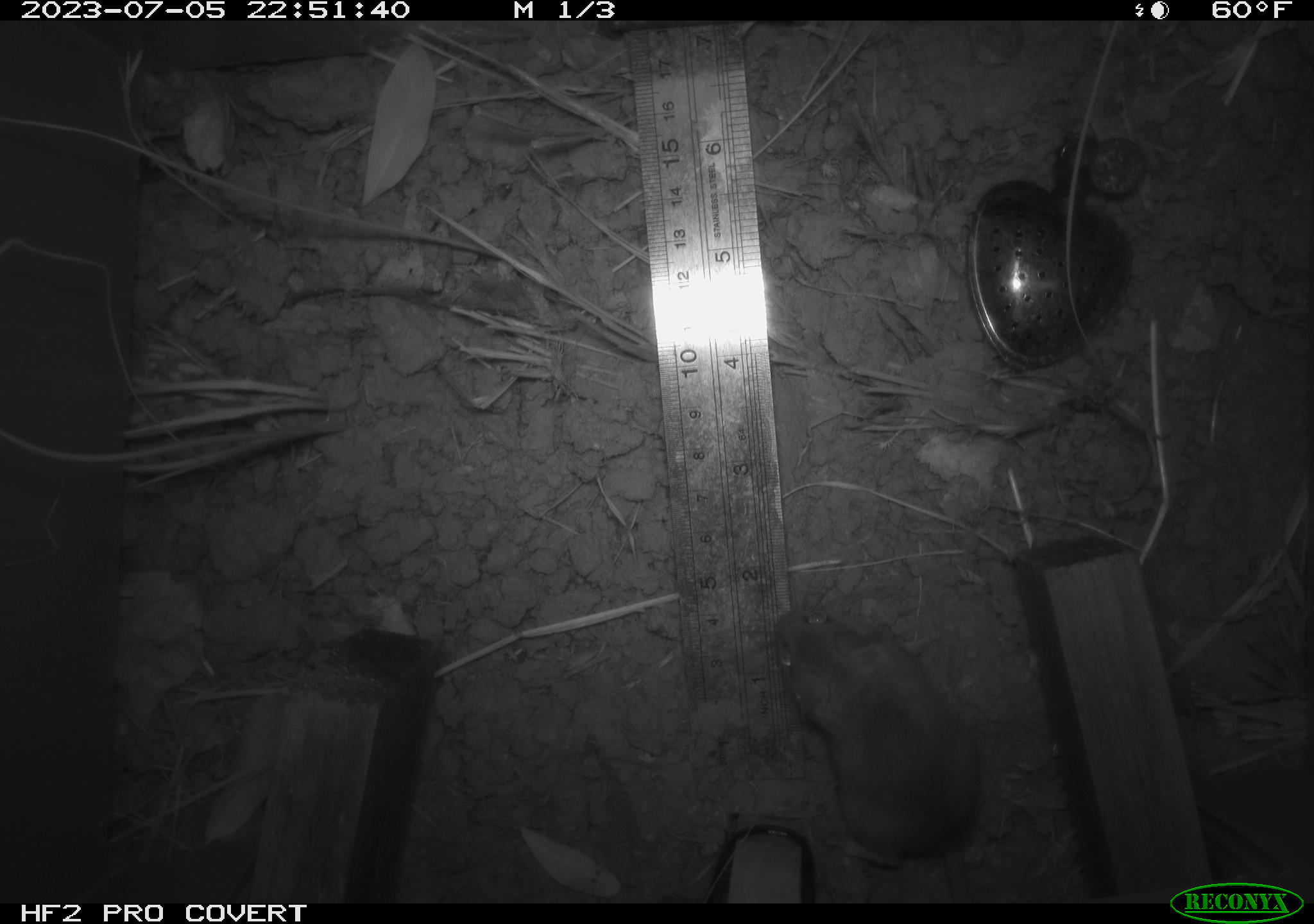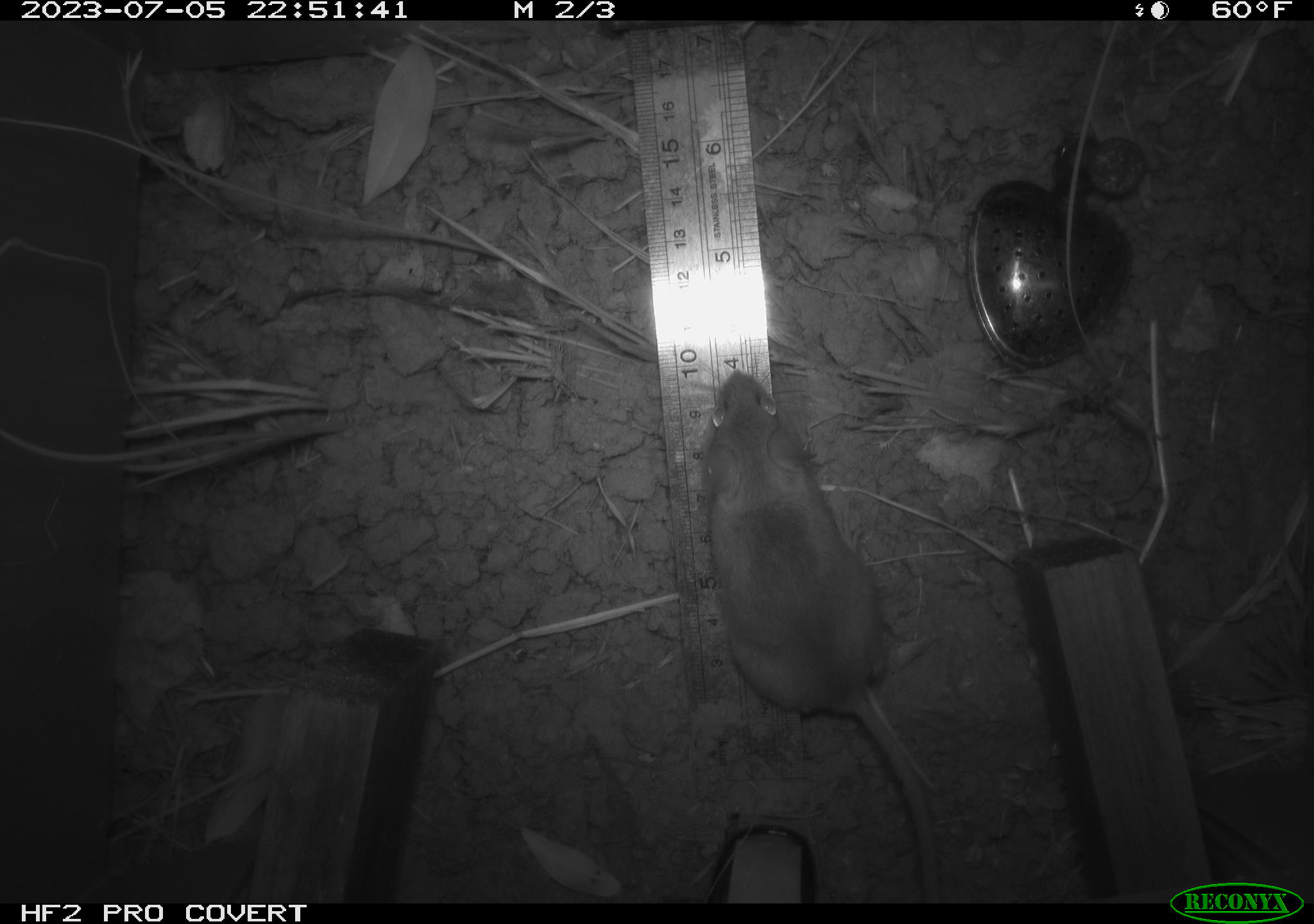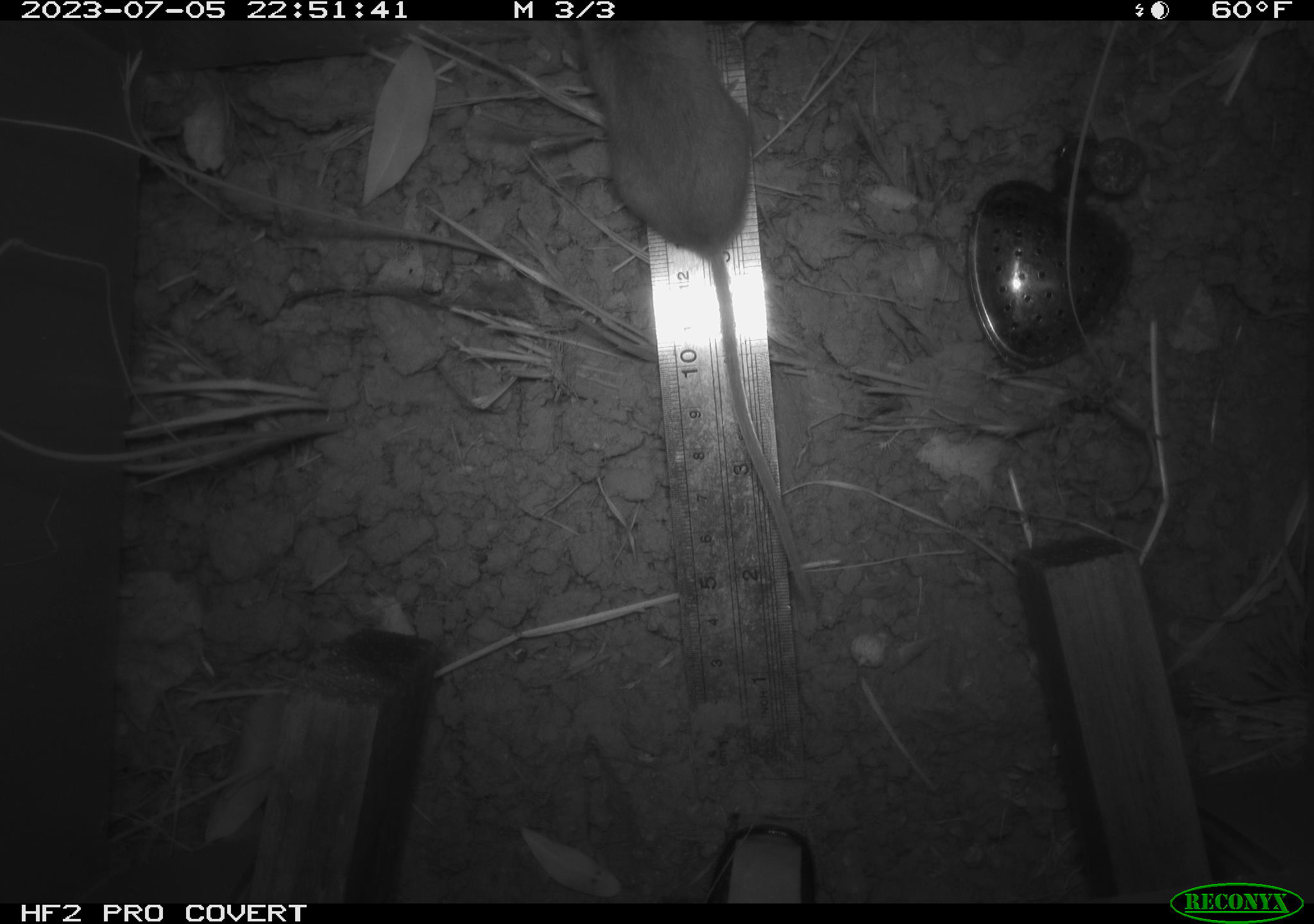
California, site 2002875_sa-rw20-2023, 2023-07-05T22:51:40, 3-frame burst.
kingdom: Animalia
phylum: Chordata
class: Mammalia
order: Rodentia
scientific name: Rodentia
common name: mouse species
Mouse species (Rodentia).